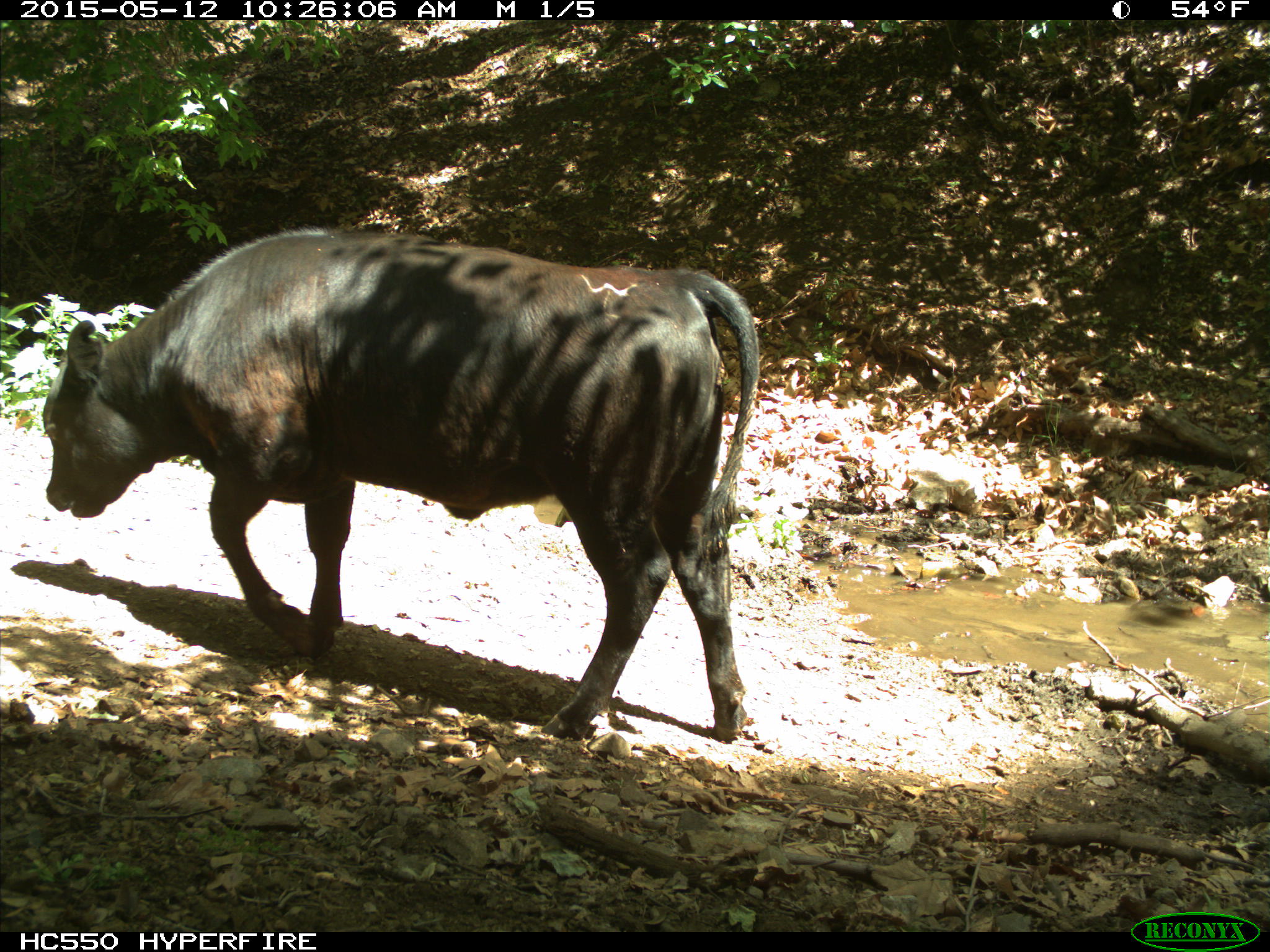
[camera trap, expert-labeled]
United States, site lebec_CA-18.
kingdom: Animalia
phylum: Chordata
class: Mammalia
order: Artiodactyla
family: Bovidae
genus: Bos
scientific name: Bos taurus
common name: domestic cow